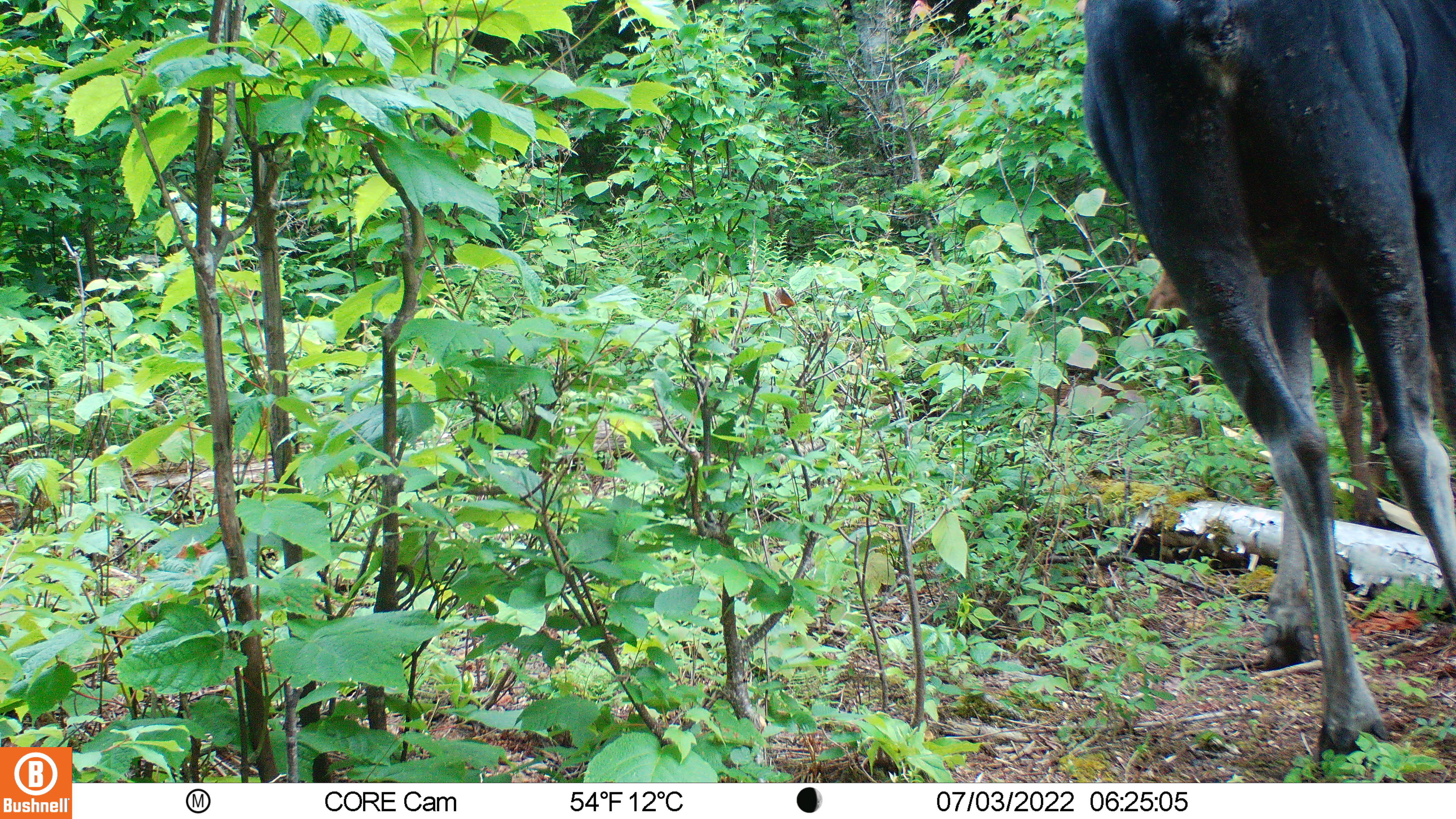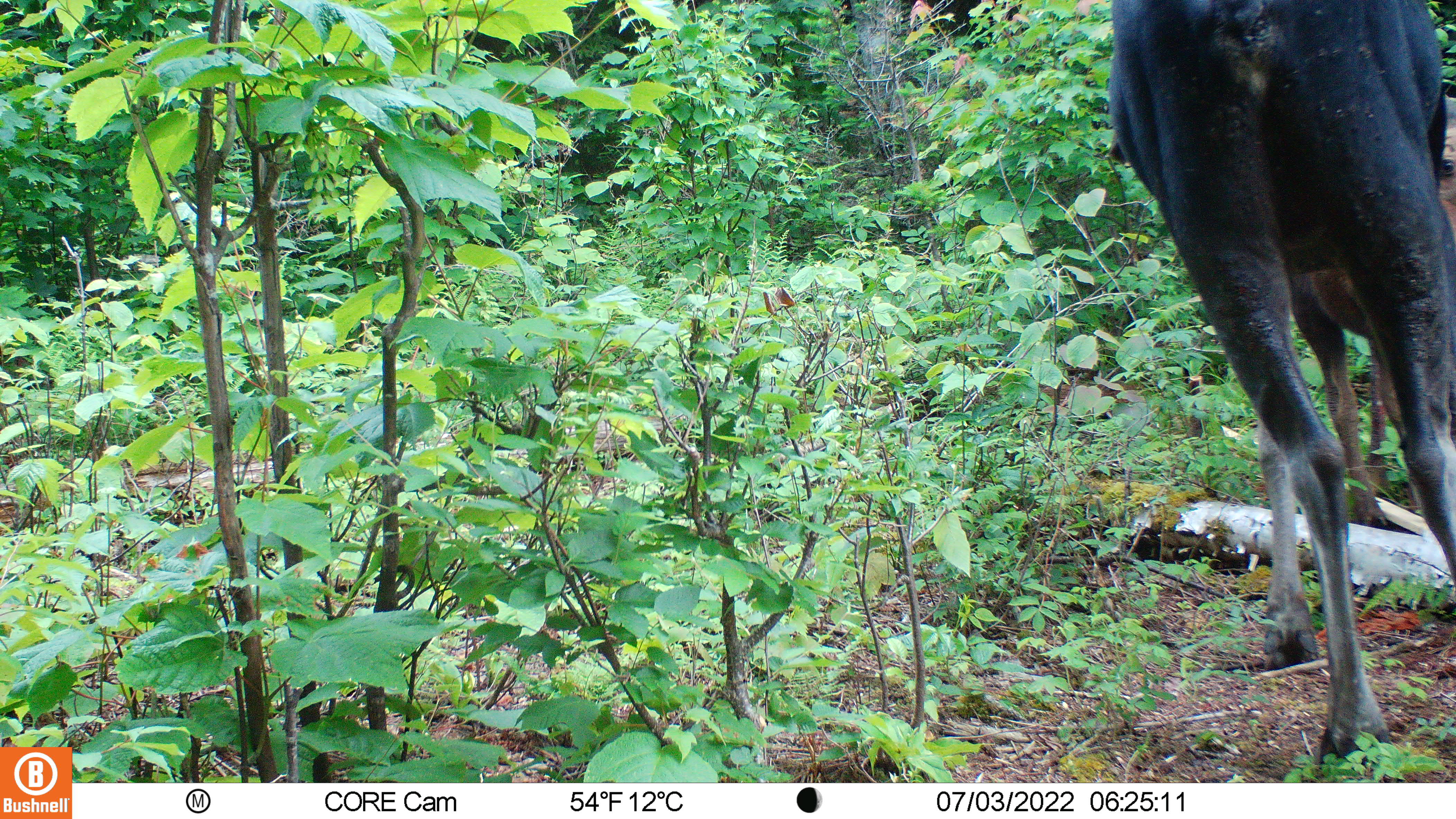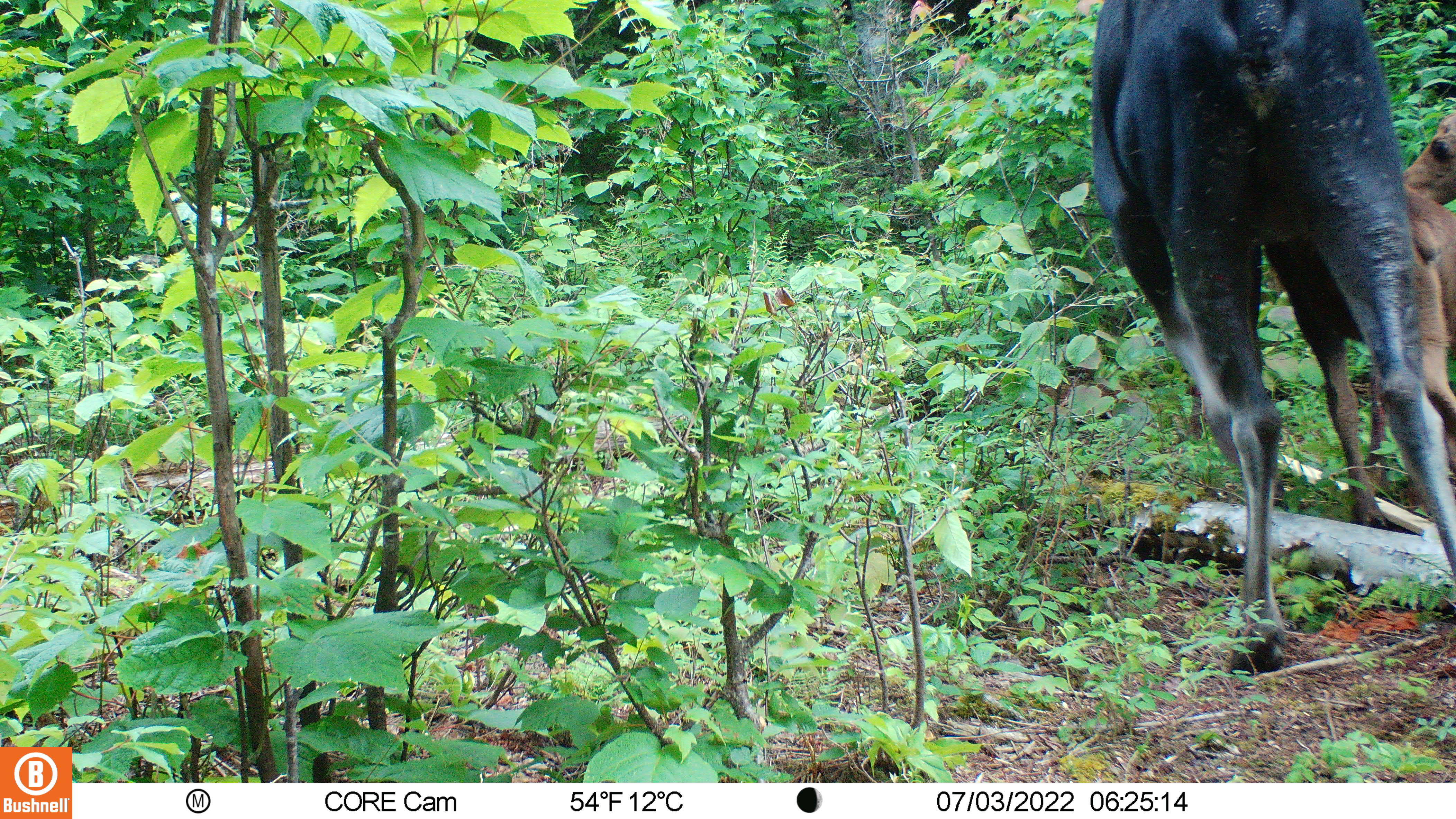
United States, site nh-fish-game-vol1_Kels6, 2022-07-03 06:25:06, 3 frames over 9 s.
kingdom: Animalia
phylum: Chordata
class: Mammalia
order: Artiodactyla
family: Cervidae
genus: Alces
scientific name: Alces alces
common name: moose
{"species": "moose (Alces alces)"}